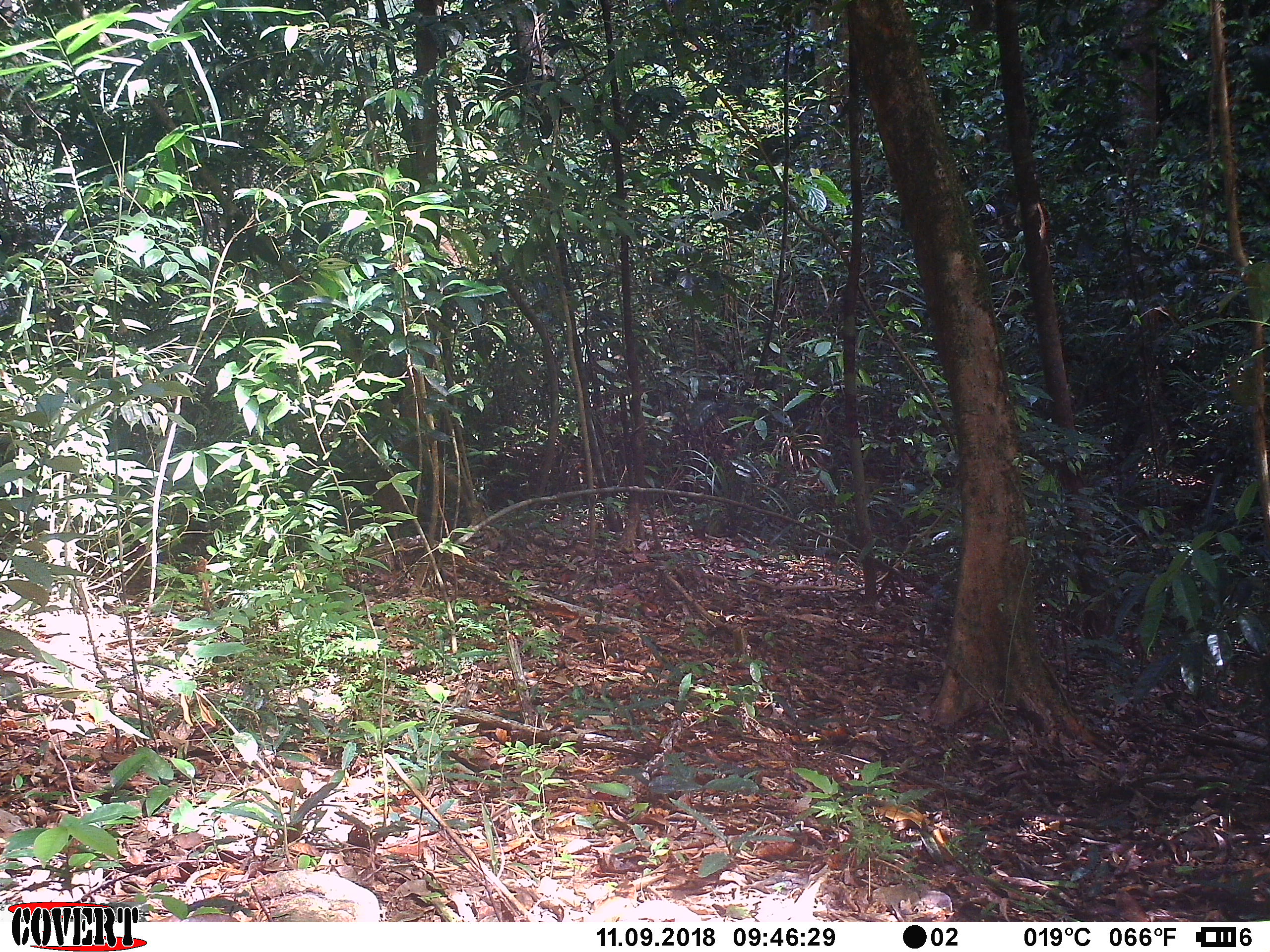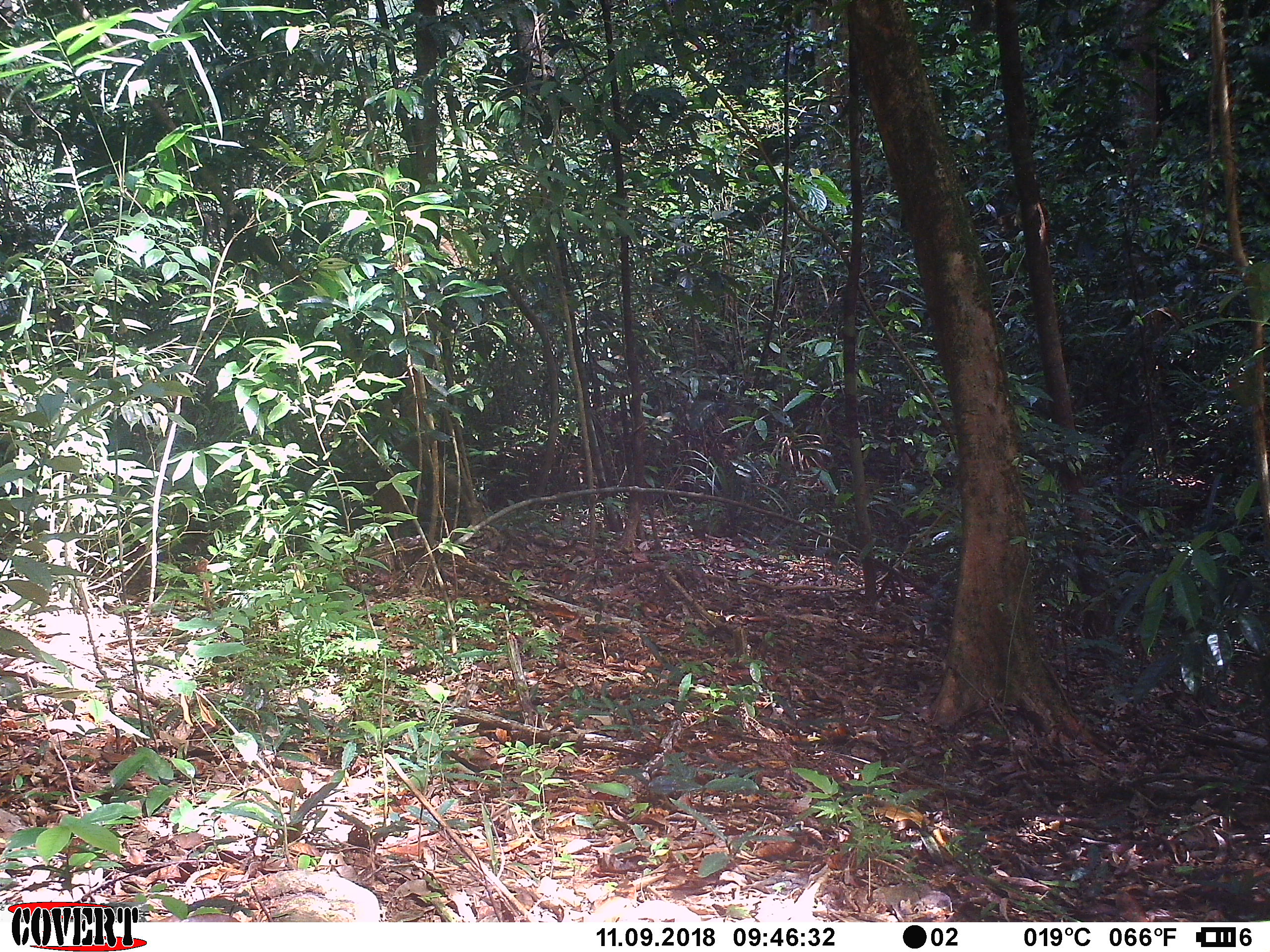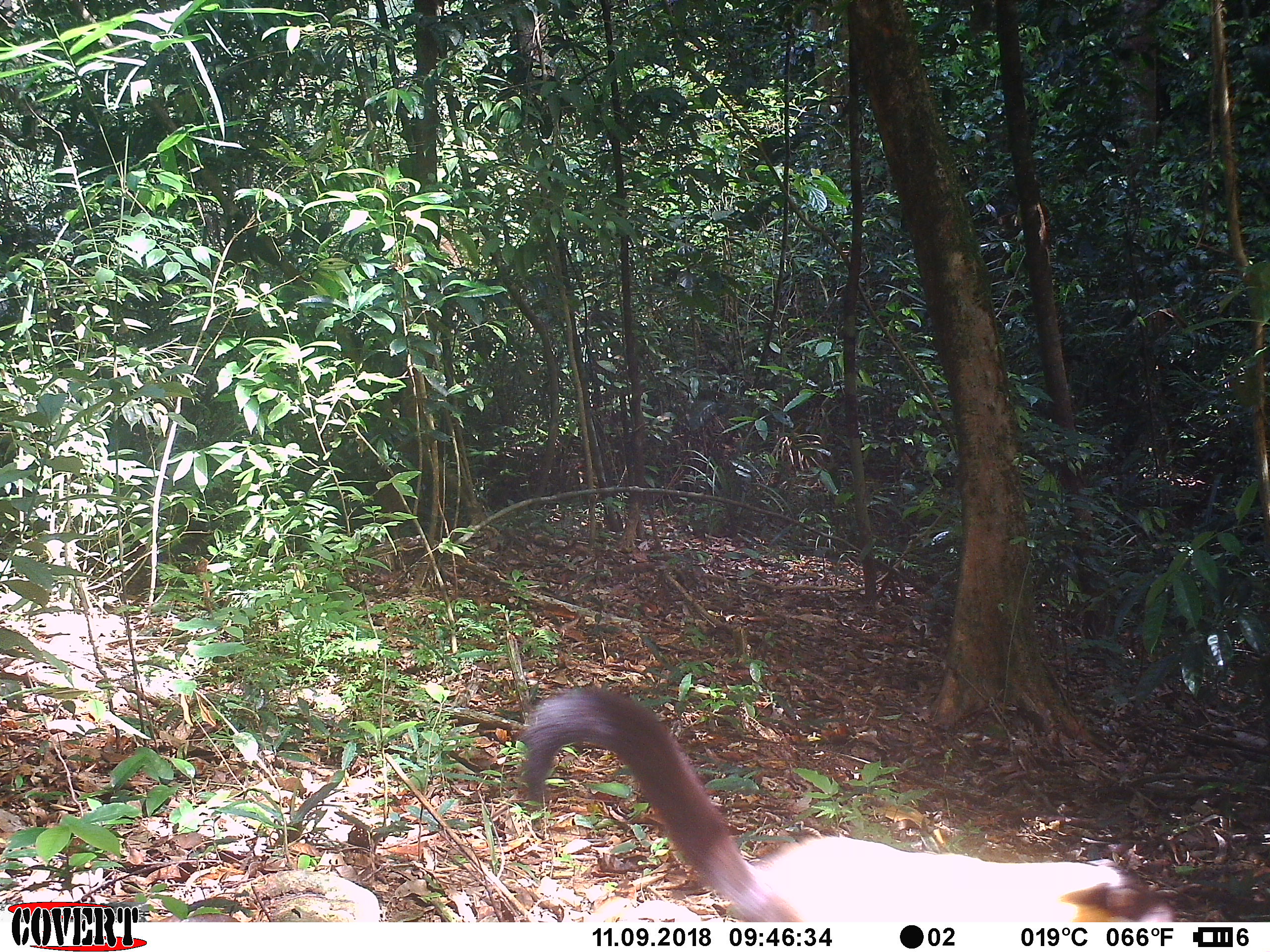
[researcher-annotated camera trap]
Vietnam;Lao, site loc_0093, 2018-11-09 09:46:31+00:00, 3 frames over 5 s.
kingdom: Animalia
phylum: Chordata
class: Mammalia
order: Carnivora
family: Mustelidae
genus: Martes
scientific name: Martes flavigula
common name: yellow-throated marten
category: yellow throated marten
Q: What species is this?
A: Yellow throated marten (yellow-throated marten) (Martes flavigula).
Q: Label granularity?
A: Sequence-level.